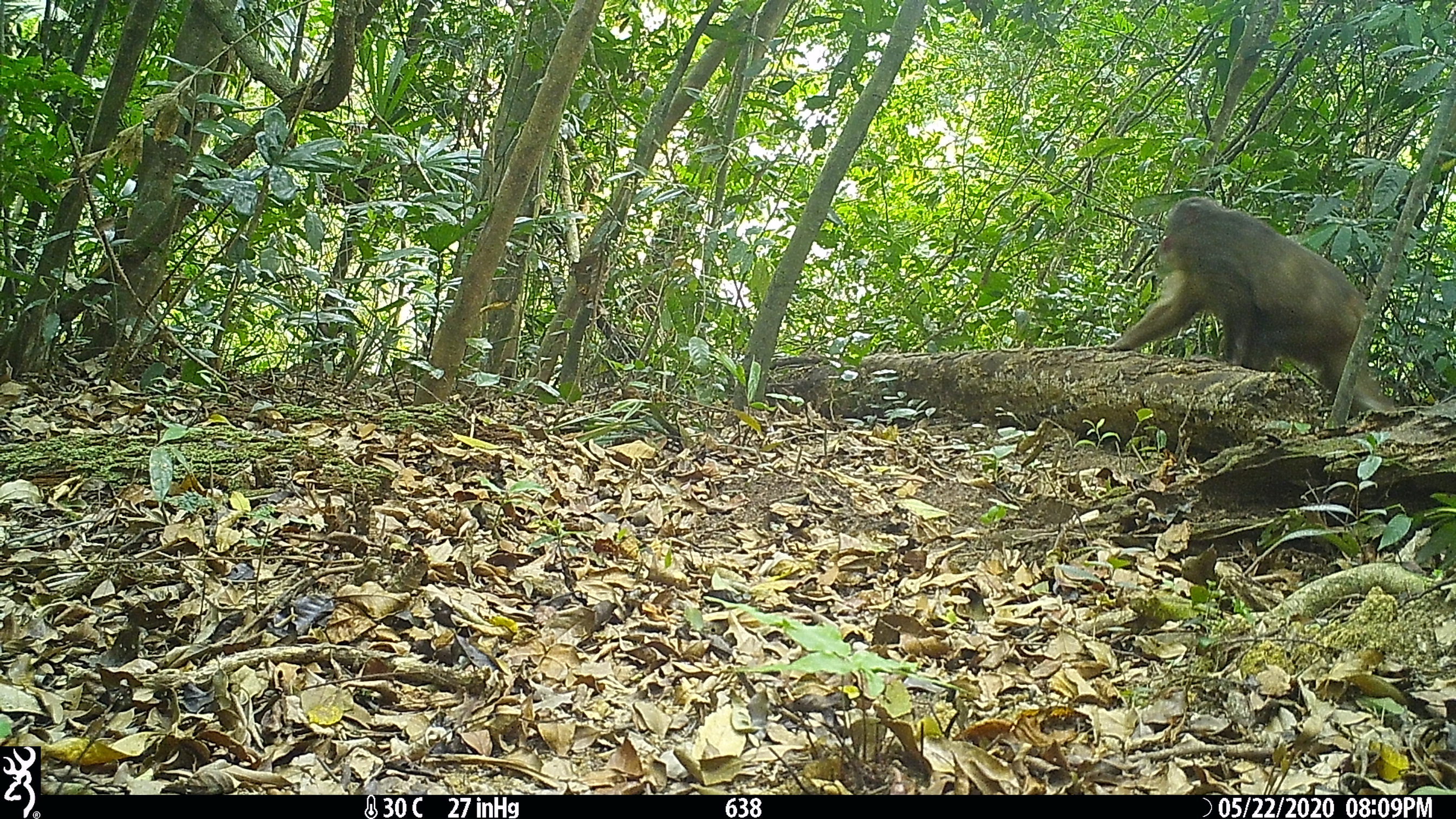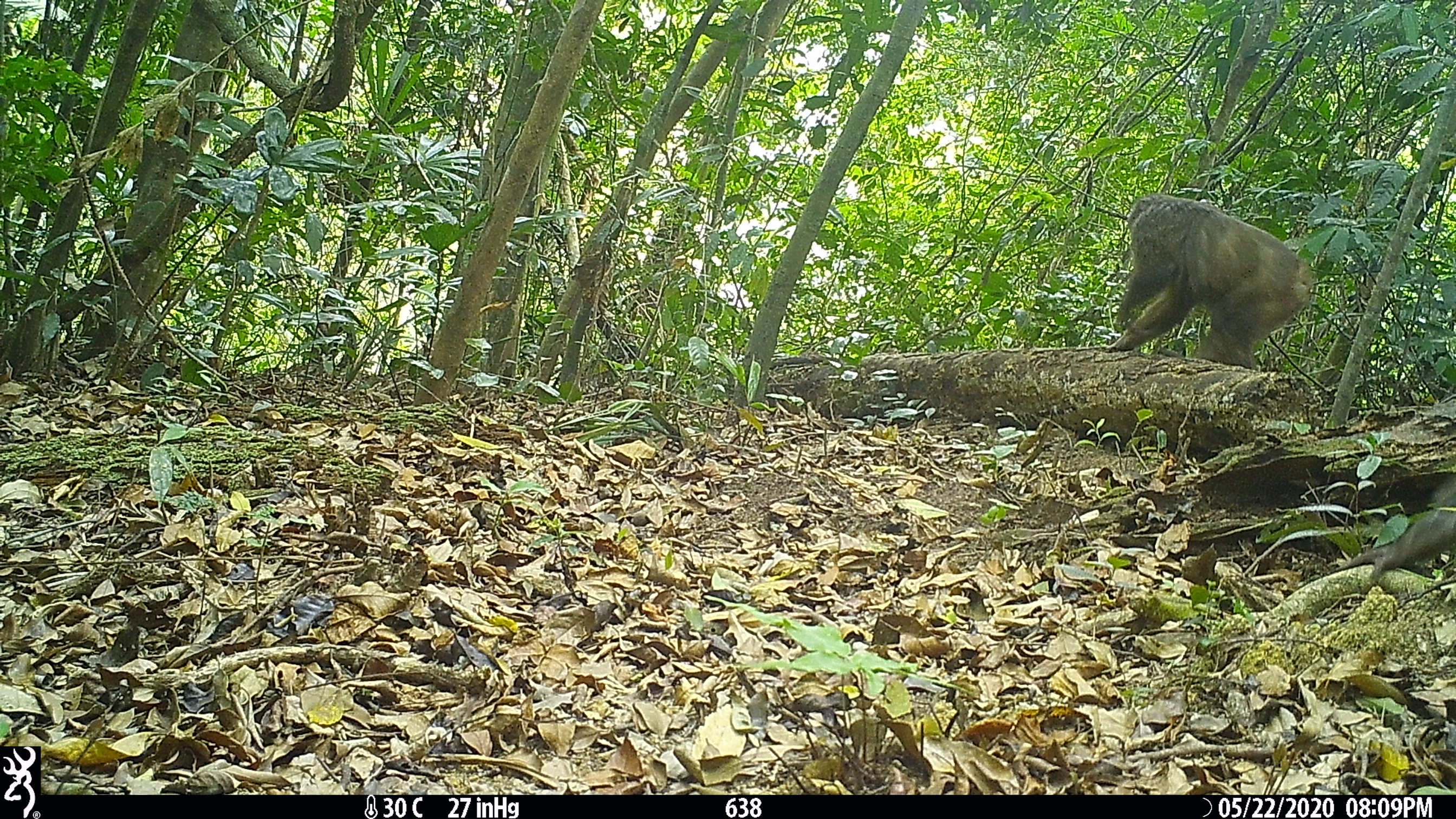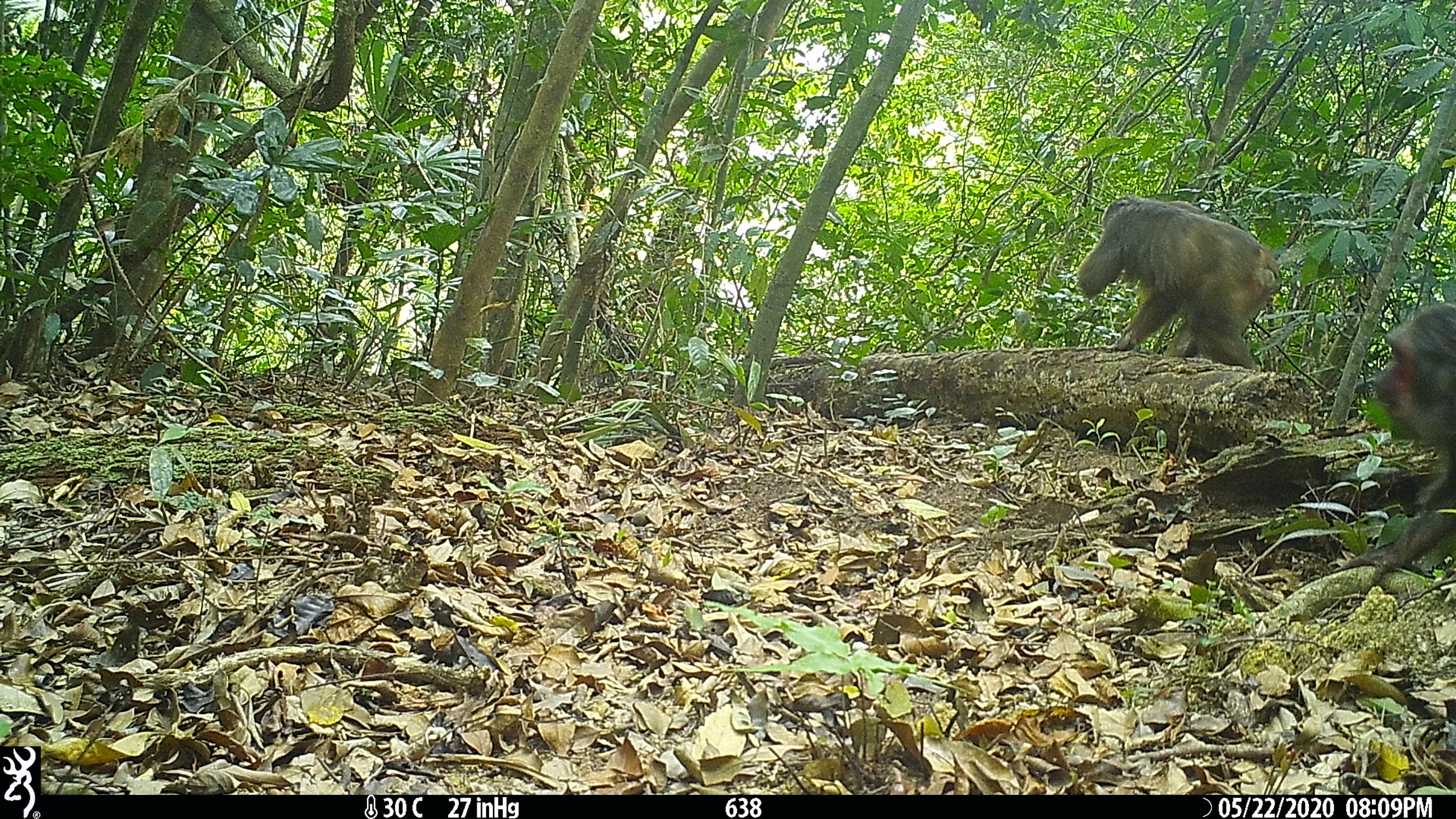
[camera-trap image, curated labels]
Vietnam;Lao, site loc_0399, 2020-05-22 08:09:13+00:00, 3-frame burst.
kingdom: Animalia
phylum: Chordata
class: Mammalia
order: Primates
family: Cercopithecidae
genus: Macaca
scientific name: Macaca arctoides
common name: stump-tailed macaque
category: stump tailed macaque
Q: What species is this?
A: Stump tailed macaque (stump-tailed macaque) (Macaca arctoides).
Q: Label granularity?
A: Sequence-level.